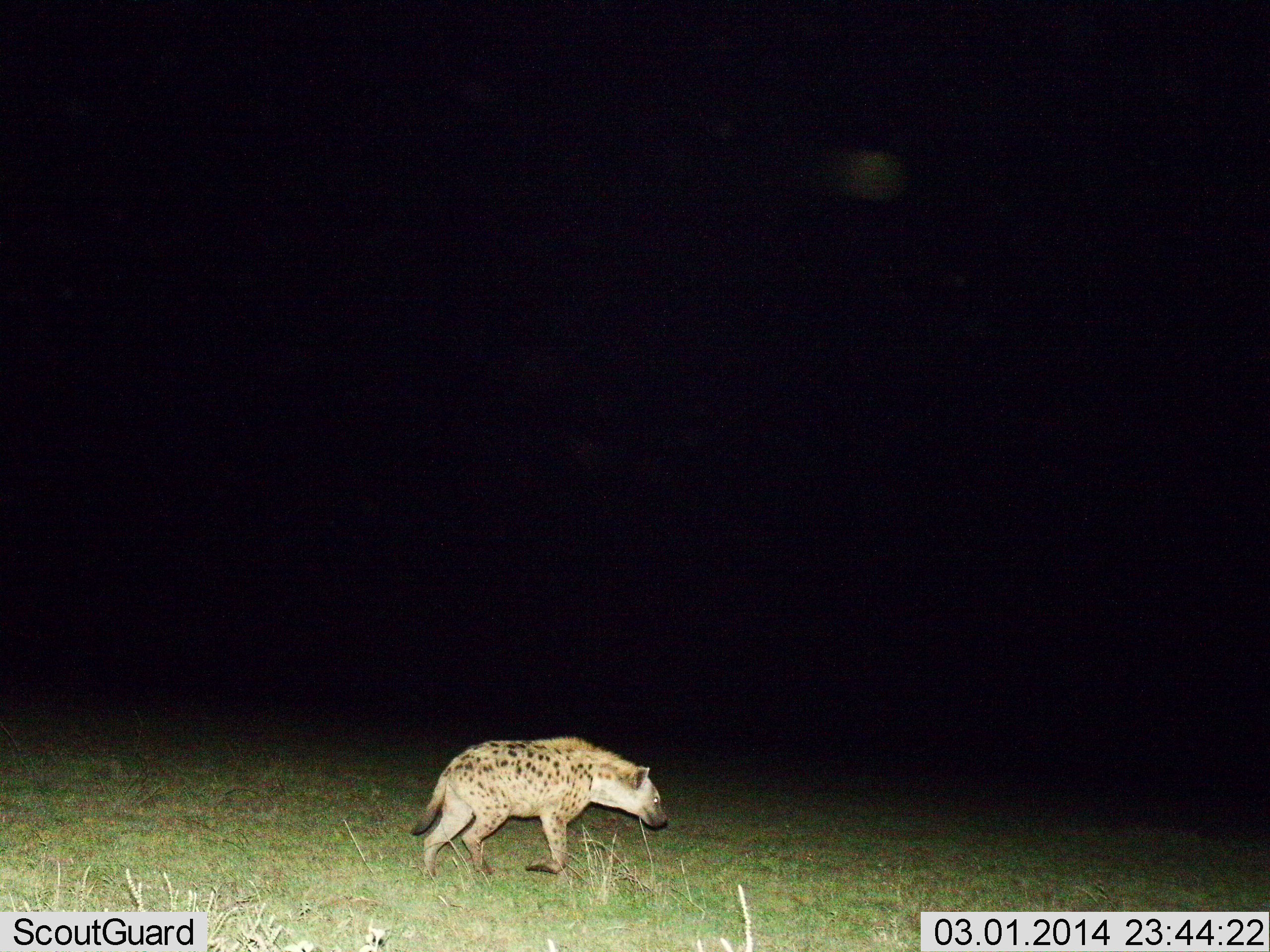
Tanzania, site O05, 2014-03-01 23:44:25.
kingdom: Animalia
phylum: Chordata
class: Mammalia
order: Carnivora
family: Hyaenidae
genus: Crocuta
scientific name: Crocuta crocuta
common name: spotted hyena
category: hyenaspotted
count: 1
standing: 13%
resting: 0%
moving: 89%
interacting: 0%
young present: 0%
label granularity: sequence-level